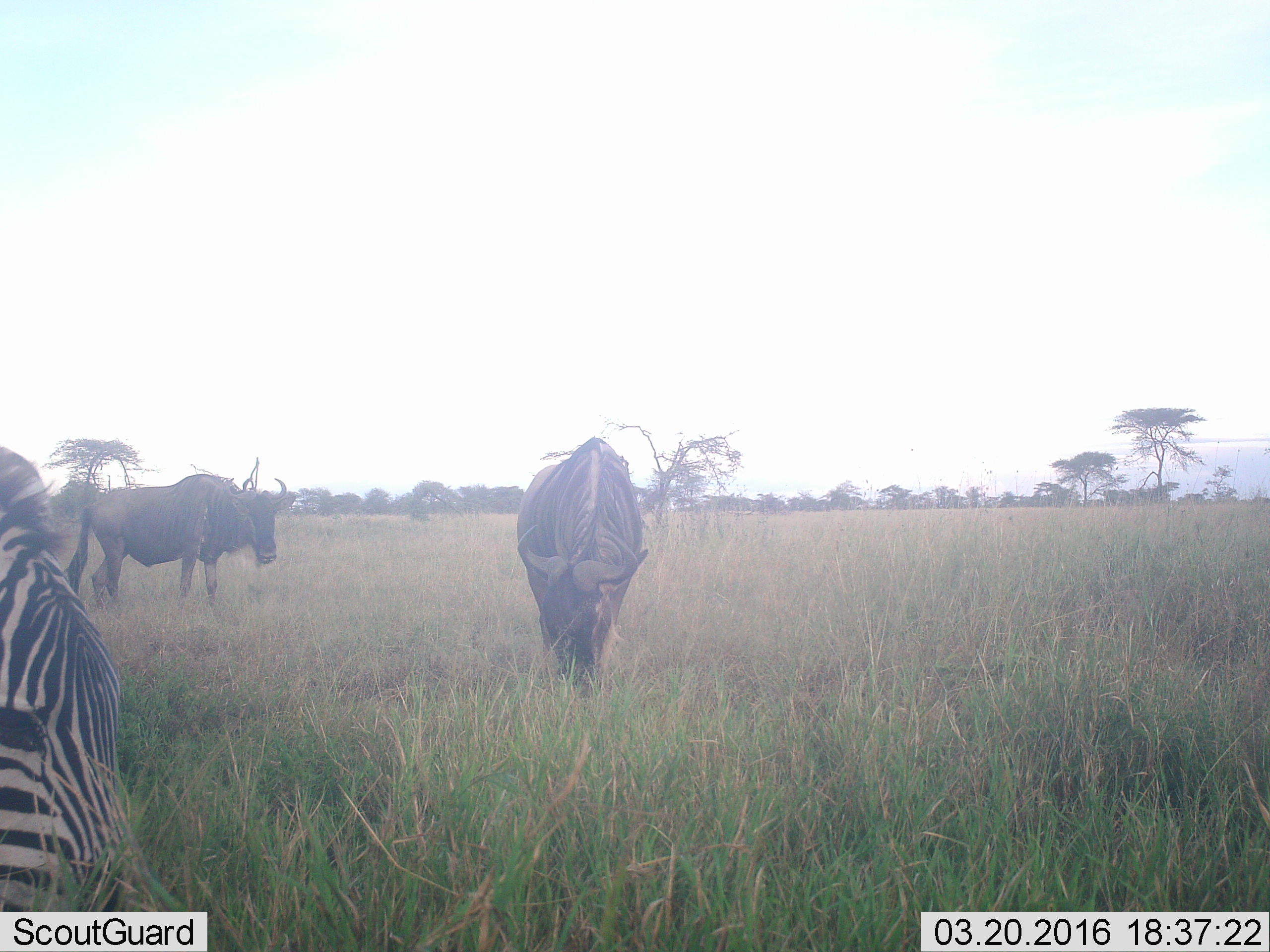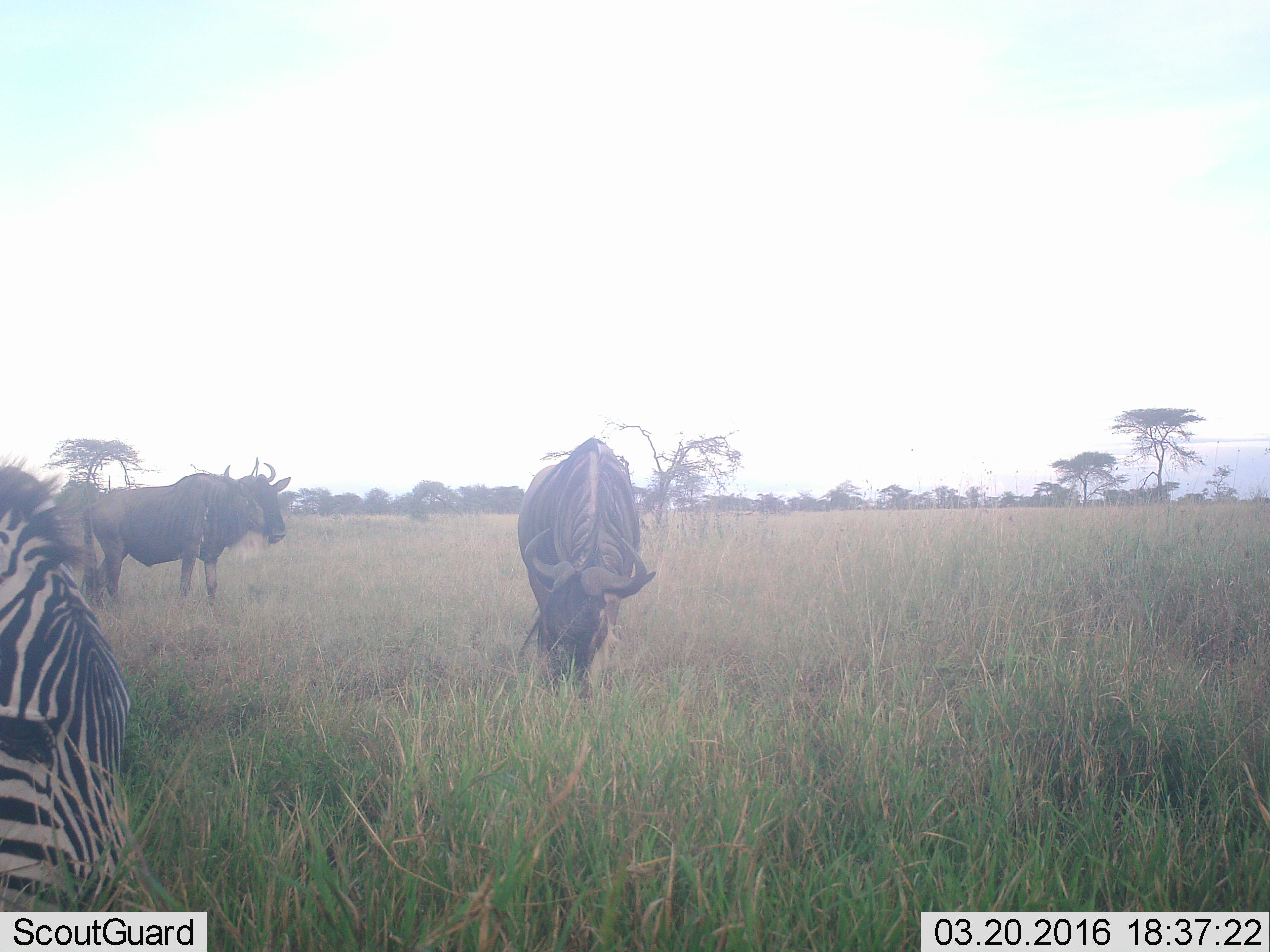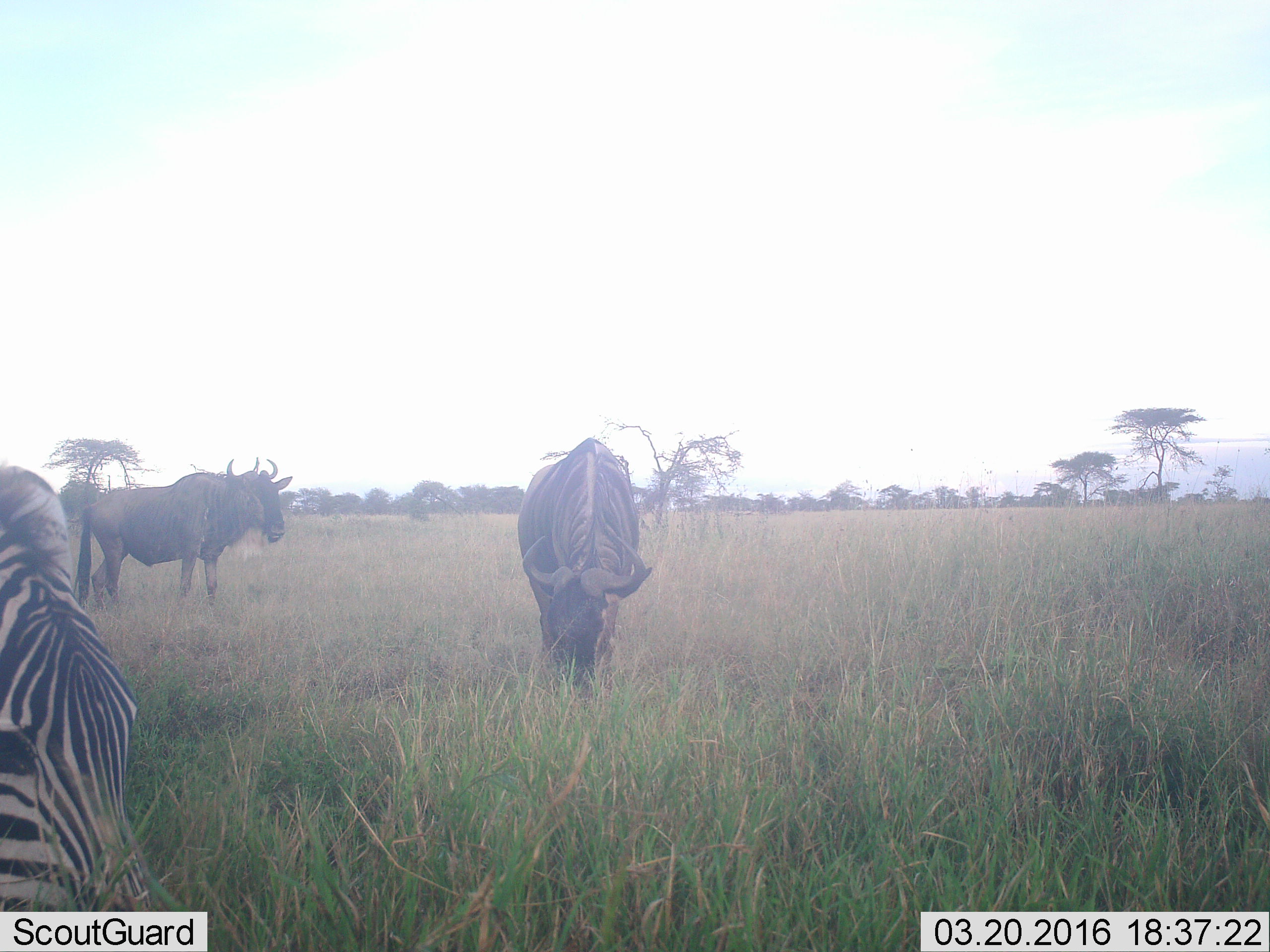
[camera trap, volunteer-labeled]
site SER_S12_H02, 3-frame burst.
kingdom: Animalia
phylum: Chordata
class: Mammalia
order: Artiodactyla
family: Bovidae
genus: Connochaetes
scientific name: Connochaetes taurinus taurinus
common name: blue wildebeest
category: wildebeestblue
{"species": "wildebeestblue (blue wildebeest) (Connochaetes taurinus taurinus)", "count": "2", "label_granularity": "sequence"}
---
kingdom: Animalia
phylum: Chordata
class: Mammalia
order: Perissodactyla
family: Equidae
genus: Equus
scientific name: Equus quagga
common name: plains zebra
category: zebraplains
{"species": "zebraplains (plains zebra) (Equus quagga)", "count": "1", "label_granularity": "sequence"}